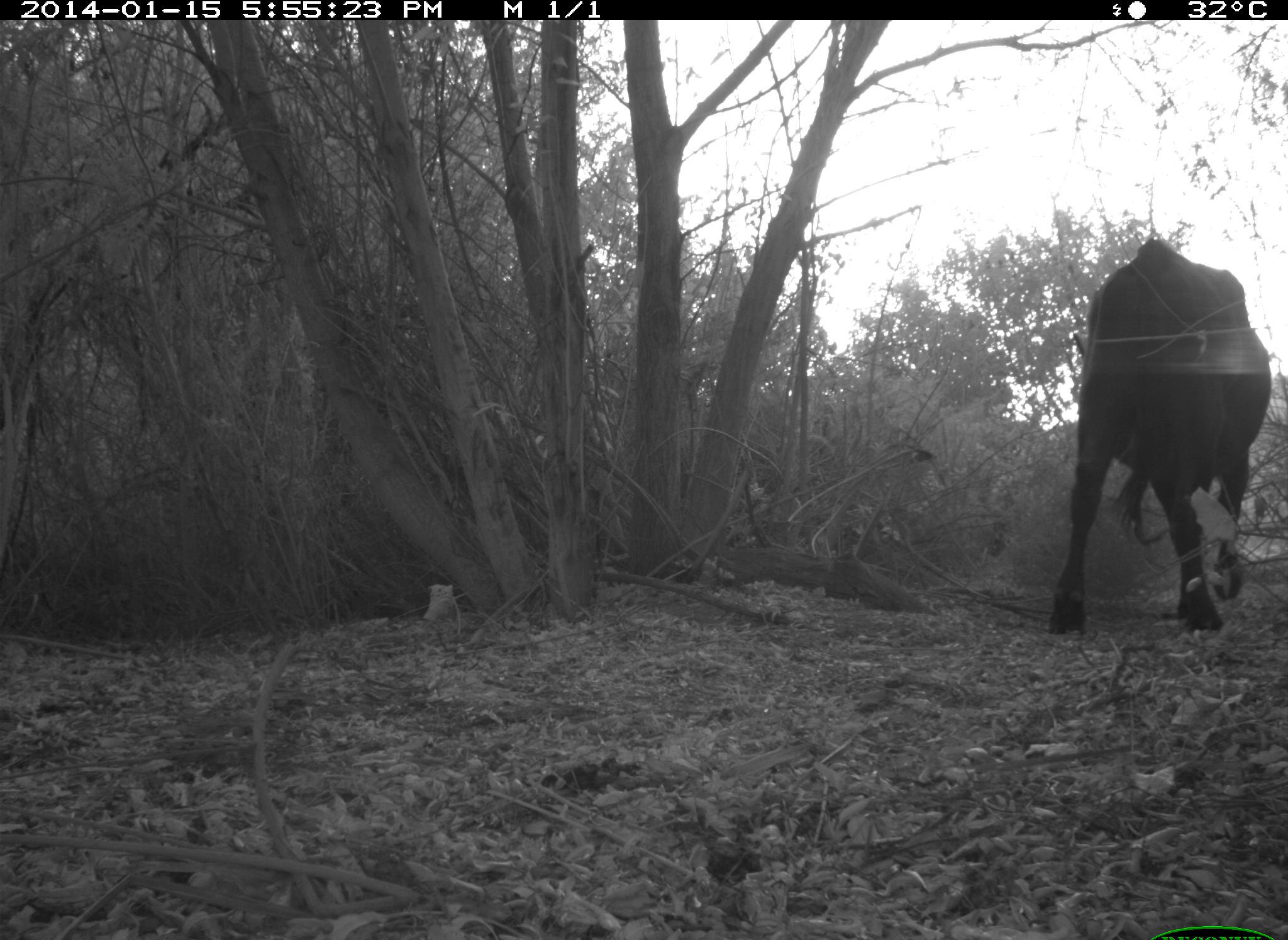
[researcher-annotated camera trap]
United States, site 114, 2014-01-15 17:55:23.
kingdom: Animalia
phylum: Chordata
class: Mammalia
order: Artiodactyla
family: Bovidae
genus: Bos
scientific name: Bos taurus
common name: cow